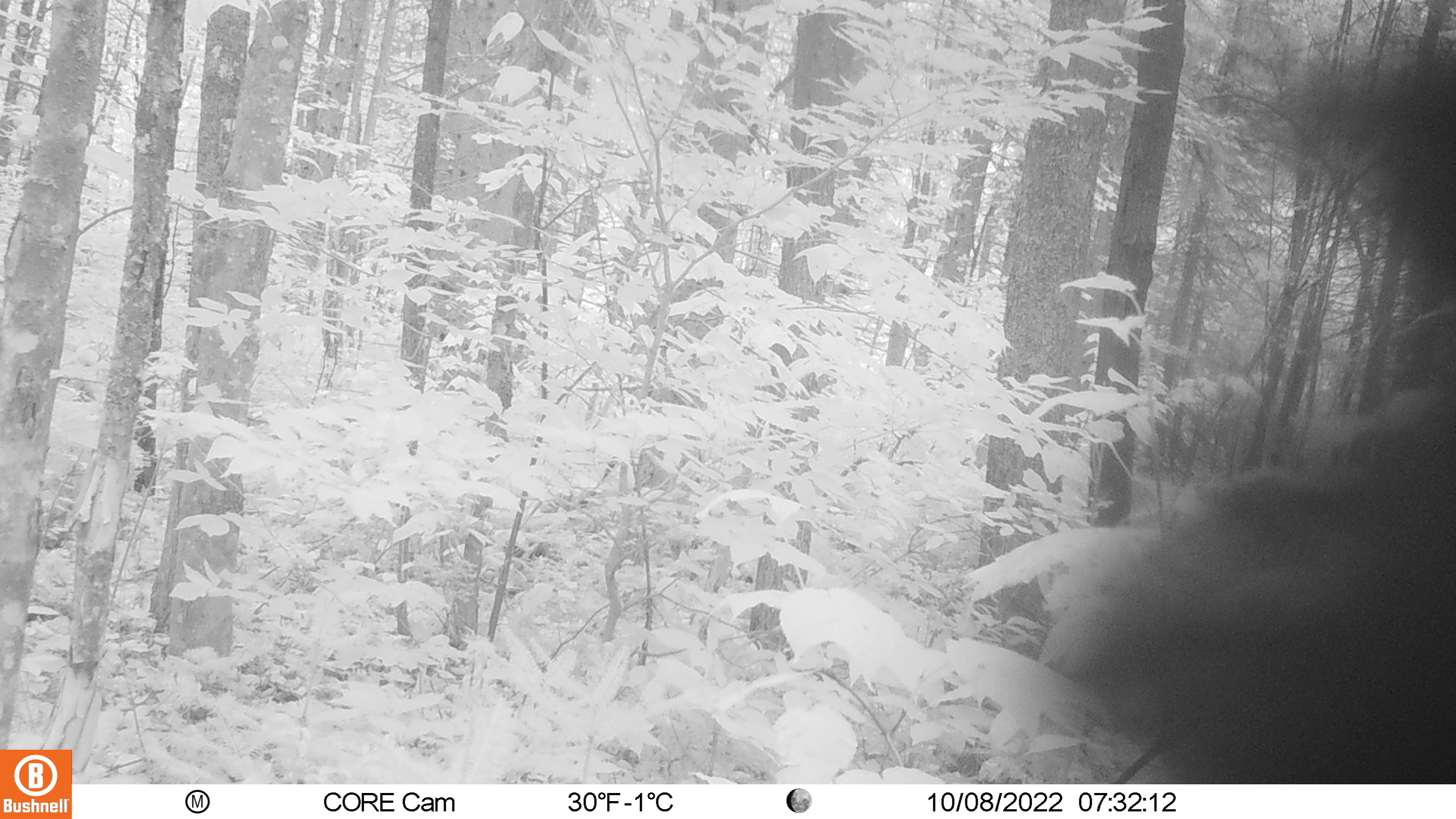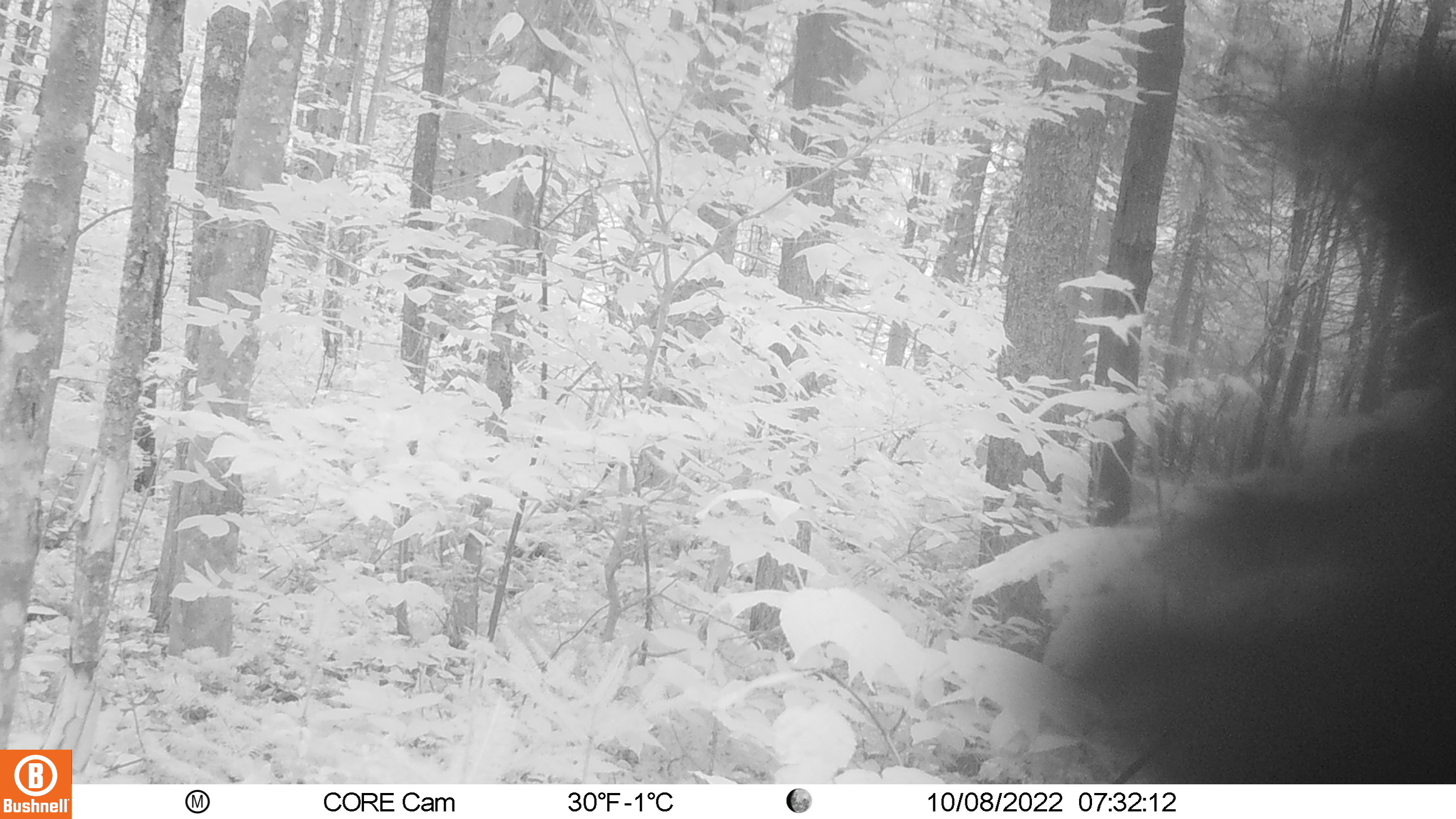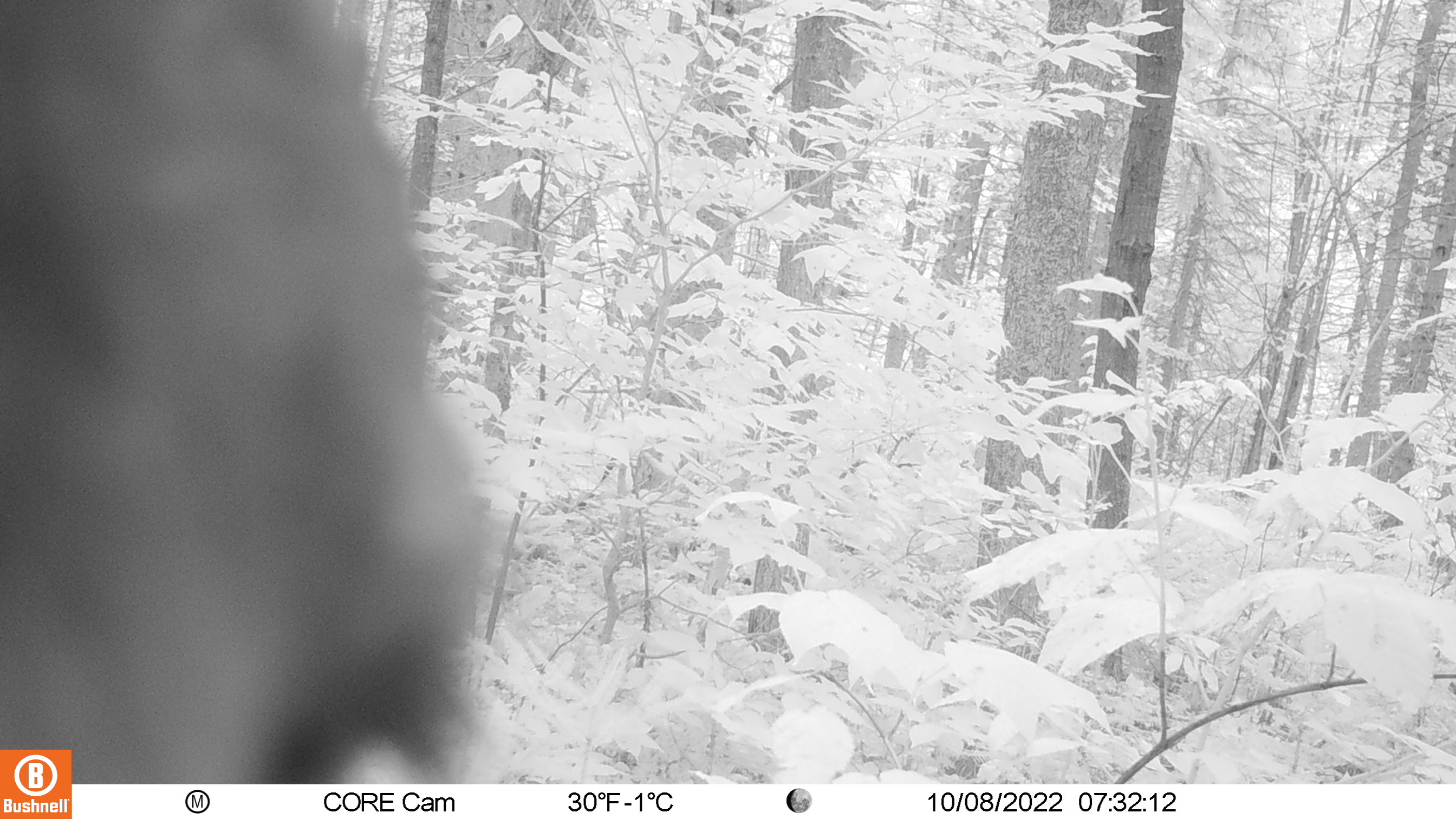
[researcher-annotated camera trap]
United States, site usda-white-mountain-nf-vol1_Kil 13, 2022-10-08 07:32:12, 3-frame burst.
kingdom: Animalia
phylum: Chordata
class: Mammalia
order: Carnivora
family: Ursidae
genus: Ursus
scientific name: Ursus americanus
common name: black bear